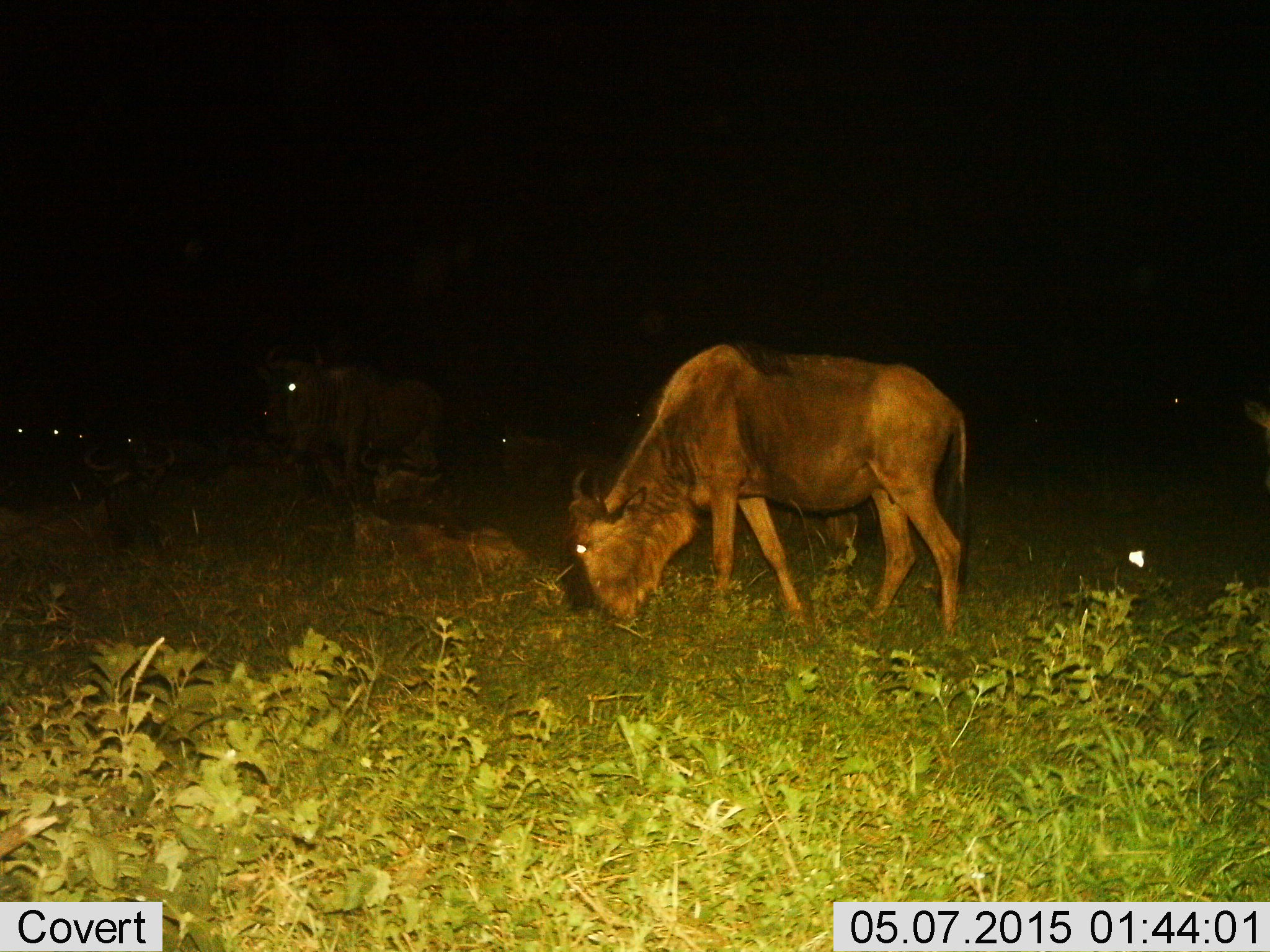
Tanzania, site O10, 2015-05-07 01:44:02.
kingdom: Animalia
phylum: Chordata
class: Mammalia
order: Artiodactyla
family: Bovidae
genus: Connochaetes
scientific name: Connochaetes taurinus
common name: blue wildebeest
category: wildebeest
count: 8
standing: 50%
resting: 60%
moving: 20%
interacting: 0%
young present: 0%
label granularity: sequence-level